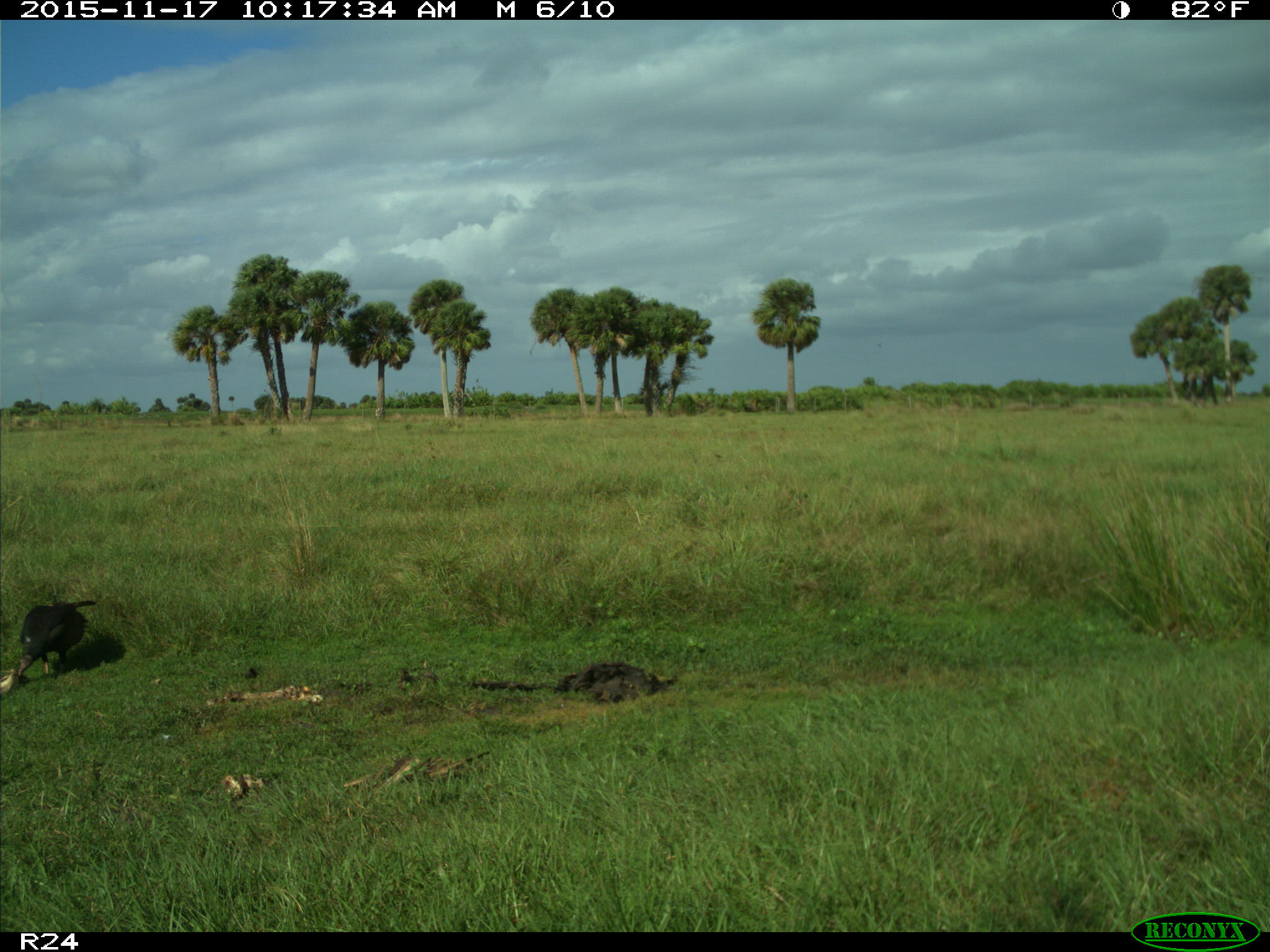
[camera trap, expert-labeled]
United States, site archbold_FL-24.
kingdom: Animalia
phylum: Chordata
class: Aves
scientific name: Aves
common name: birds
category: unidentified bird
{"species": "unidentified bird (birds) (Aves)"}